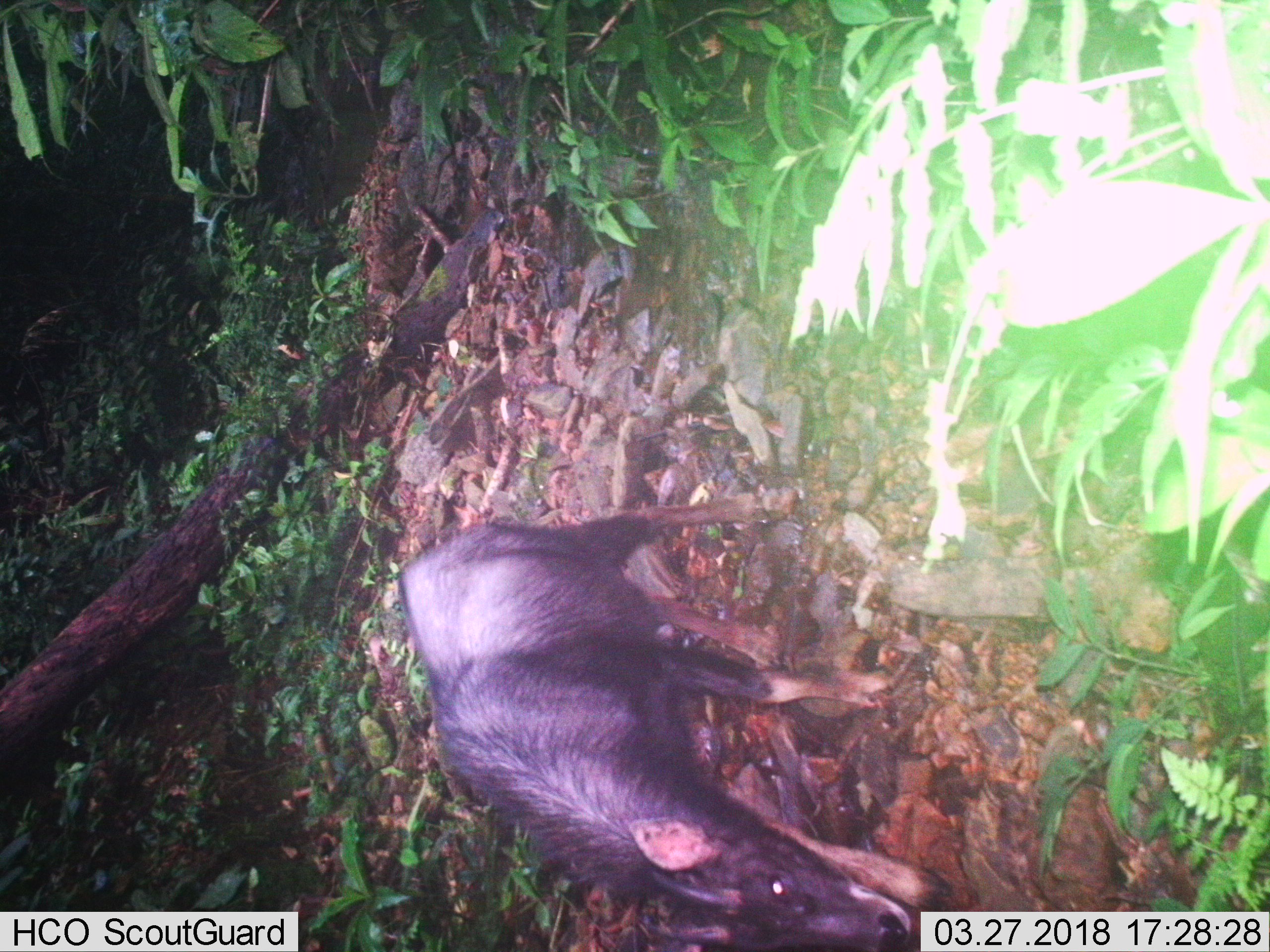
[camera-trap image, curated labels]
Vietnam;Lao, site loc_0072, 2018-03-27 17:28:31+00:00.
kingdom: Animalia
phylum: Chordata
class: Mammalia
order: Artiodactyla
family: Bovidae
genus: Capricornis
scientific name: Capricornis sumatraensis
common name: chinese serow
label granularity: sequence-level